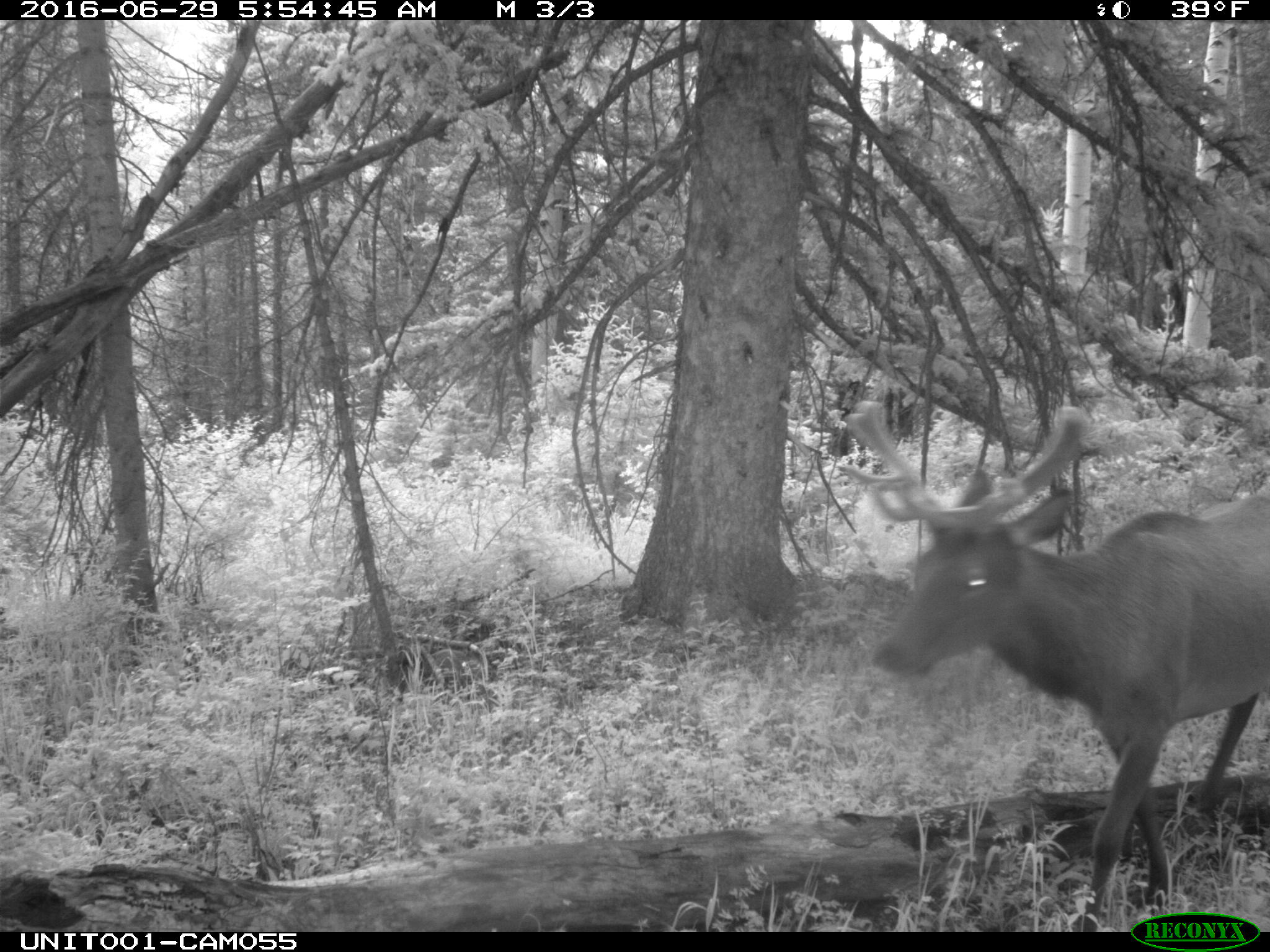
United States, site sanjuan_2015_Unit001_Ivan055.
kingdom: Animalia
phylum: Chordata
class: Mammalia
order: Artiodactyla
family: Cervidae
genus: Cervus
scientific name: Cervus elaphus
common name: red deer